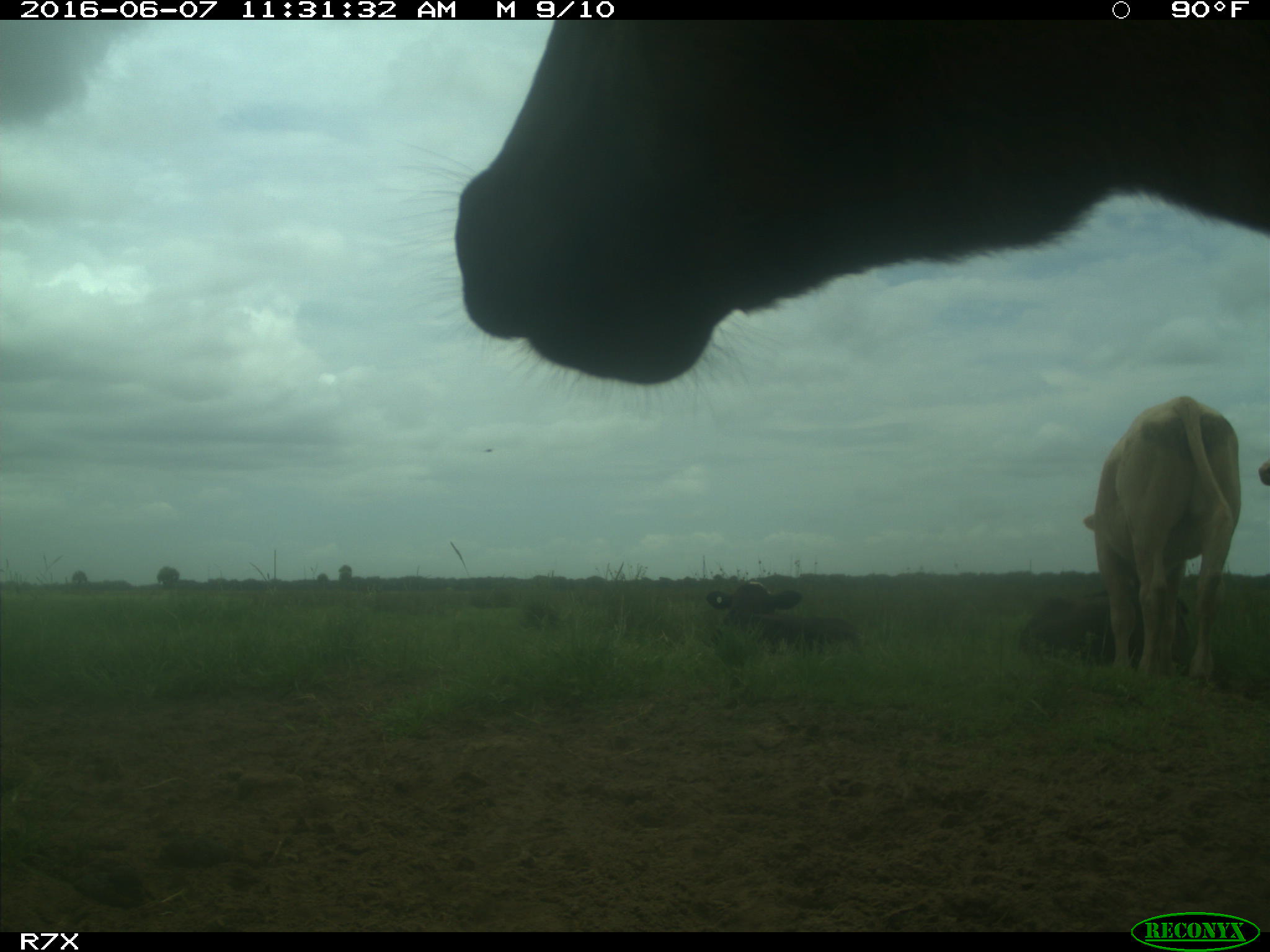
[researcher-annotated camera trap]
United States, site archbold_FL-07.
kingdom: Animalia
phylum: Chordata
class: Mammalia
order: Artiodactyla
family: Bovidae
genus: Bos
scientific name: Bos taurus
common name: domestic cow